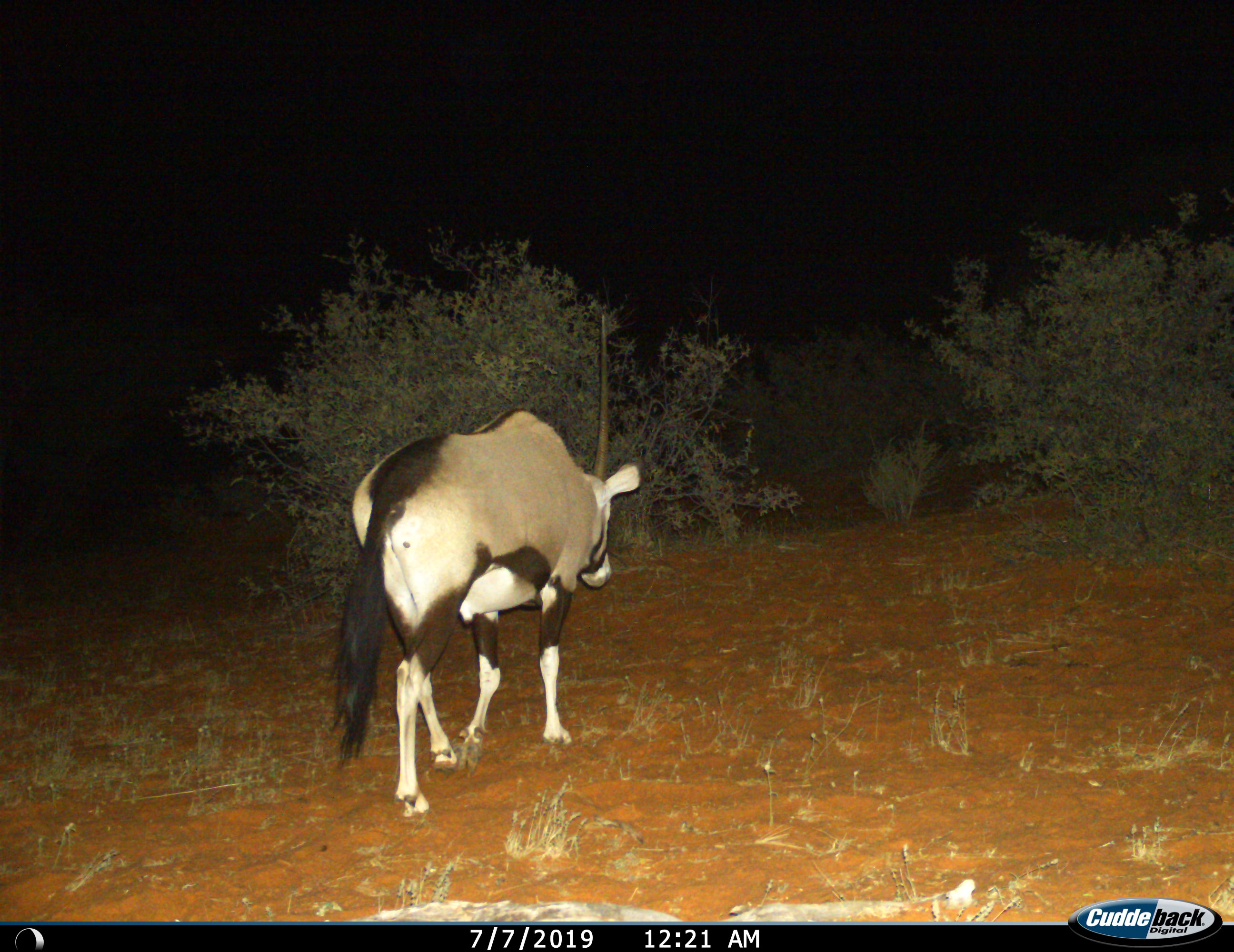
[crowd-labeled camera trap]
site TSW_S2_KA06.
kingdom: Animalia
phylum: Chordata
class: Mammalia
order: Artiodactyla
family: Bovidae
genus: Oryx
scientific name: Oryx gazella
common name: gemsbok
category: oryx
Oryx (gemsbok) (Oryx gazella), count 1. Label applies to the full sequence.